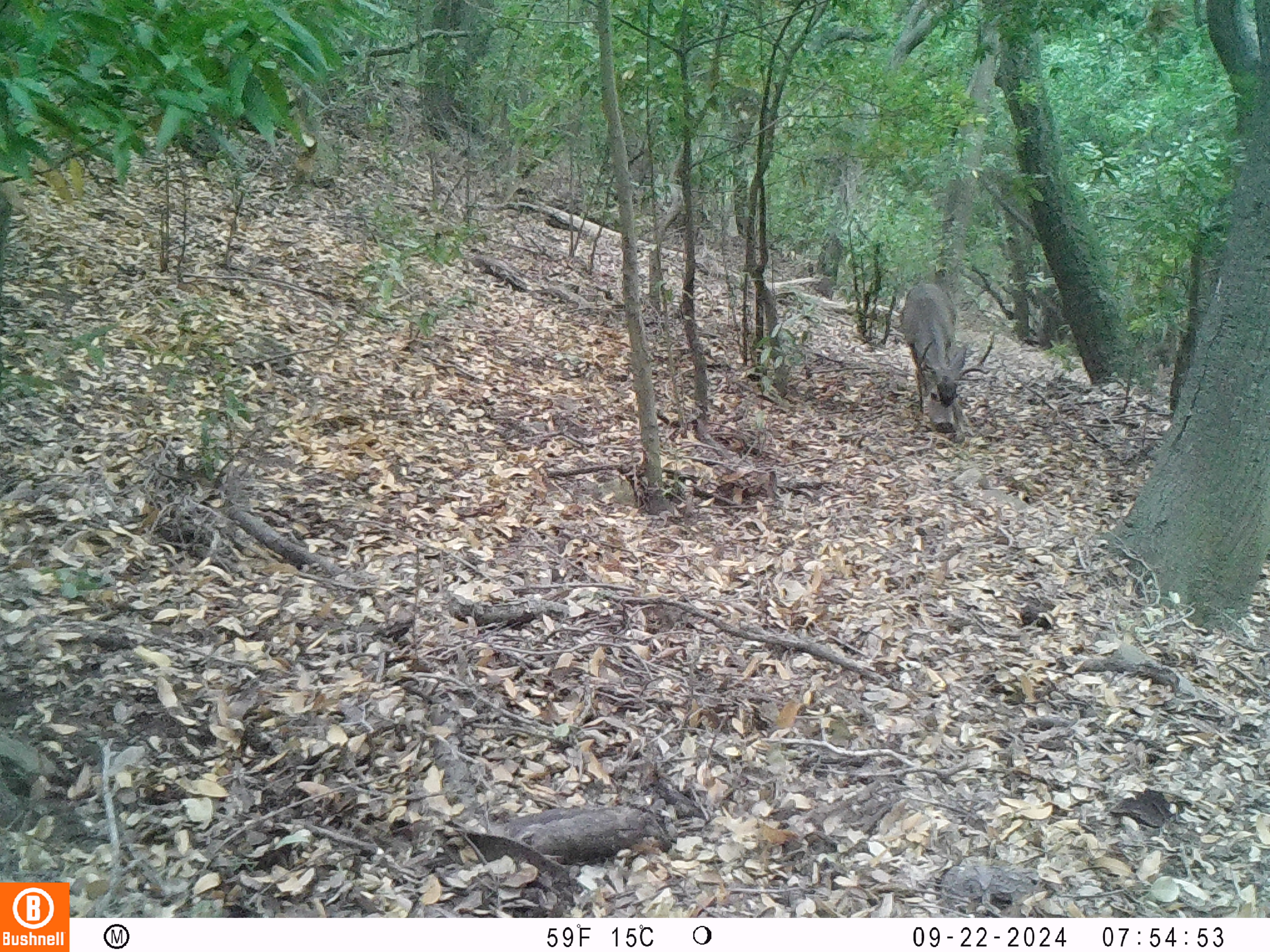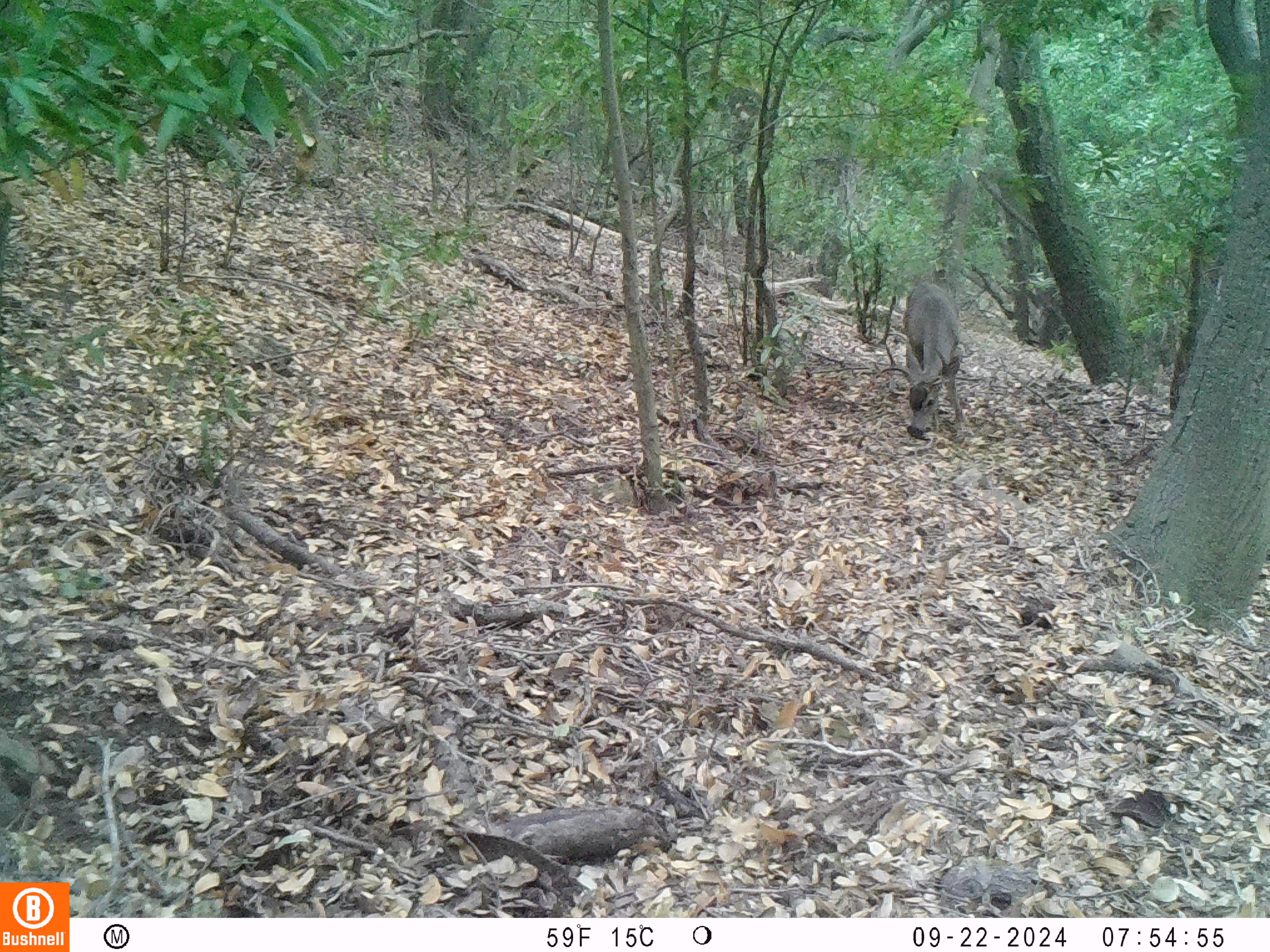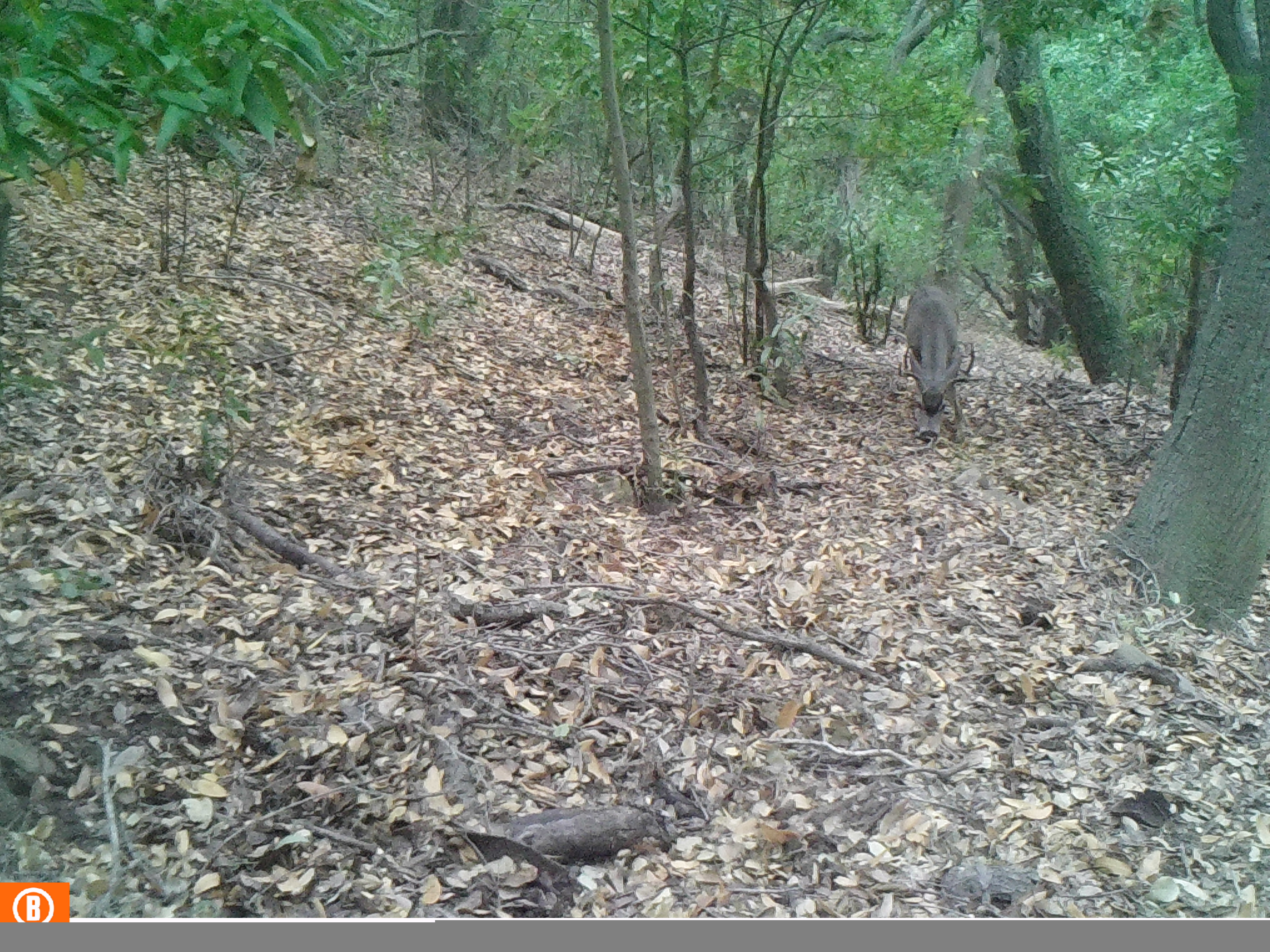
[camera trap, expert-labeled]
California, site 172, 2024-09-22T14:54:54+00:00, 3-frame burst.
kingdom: Animalia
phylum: Chordata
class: Mammalia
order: Artiodactyla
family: Cervidae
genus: Odocoileus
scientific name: Odocoileus hemionus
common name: mule deer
Mule deer (Odocoileus hemionus).